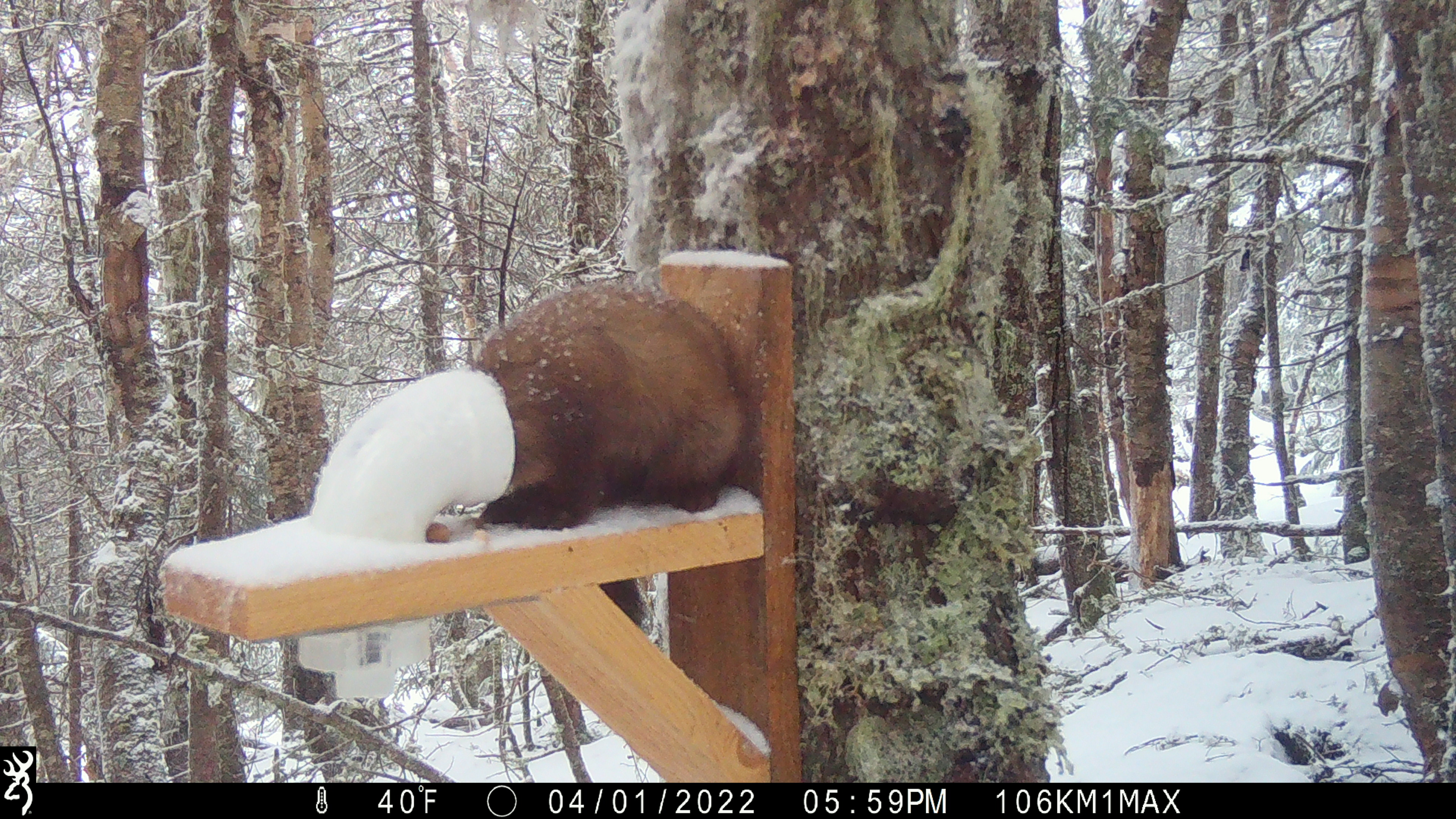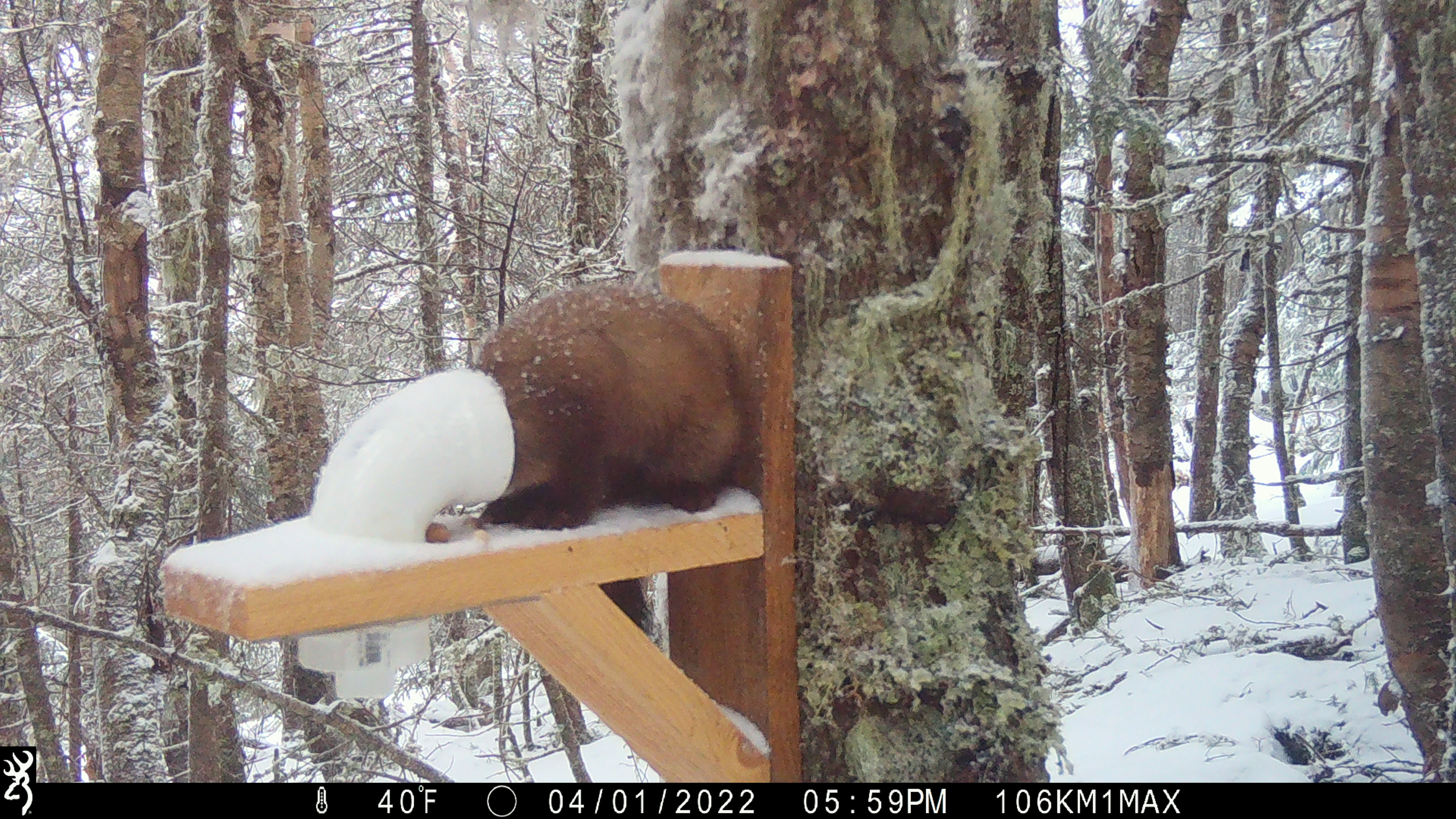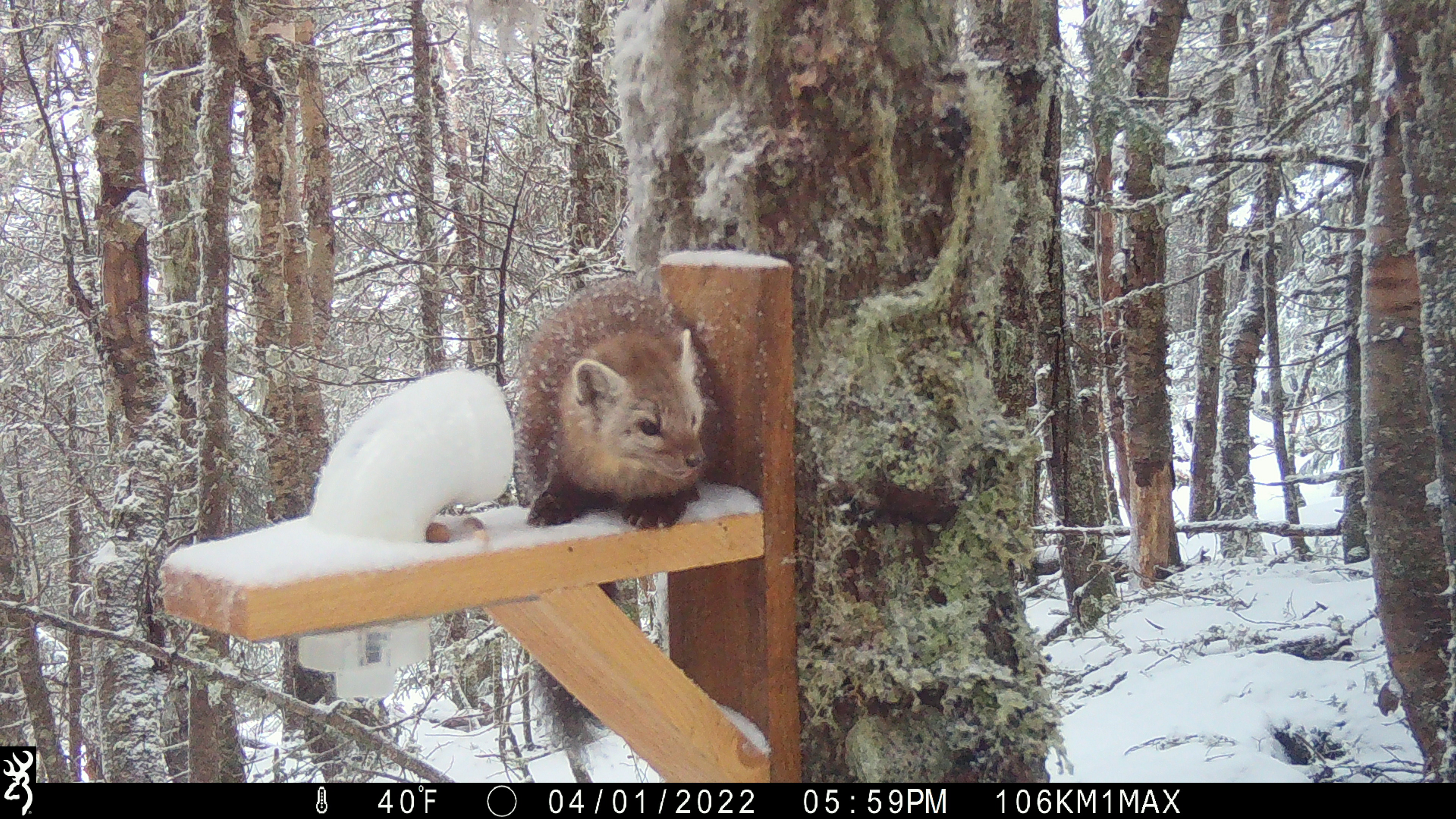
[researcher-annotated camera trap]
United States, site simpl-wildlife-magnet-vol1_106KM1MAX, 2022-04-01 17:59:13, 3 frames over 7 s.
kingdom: Animalia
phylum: Chordata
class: Mammalia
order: Carnivora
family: Mustelidae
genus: Martes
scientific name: Martes americana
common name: american marten